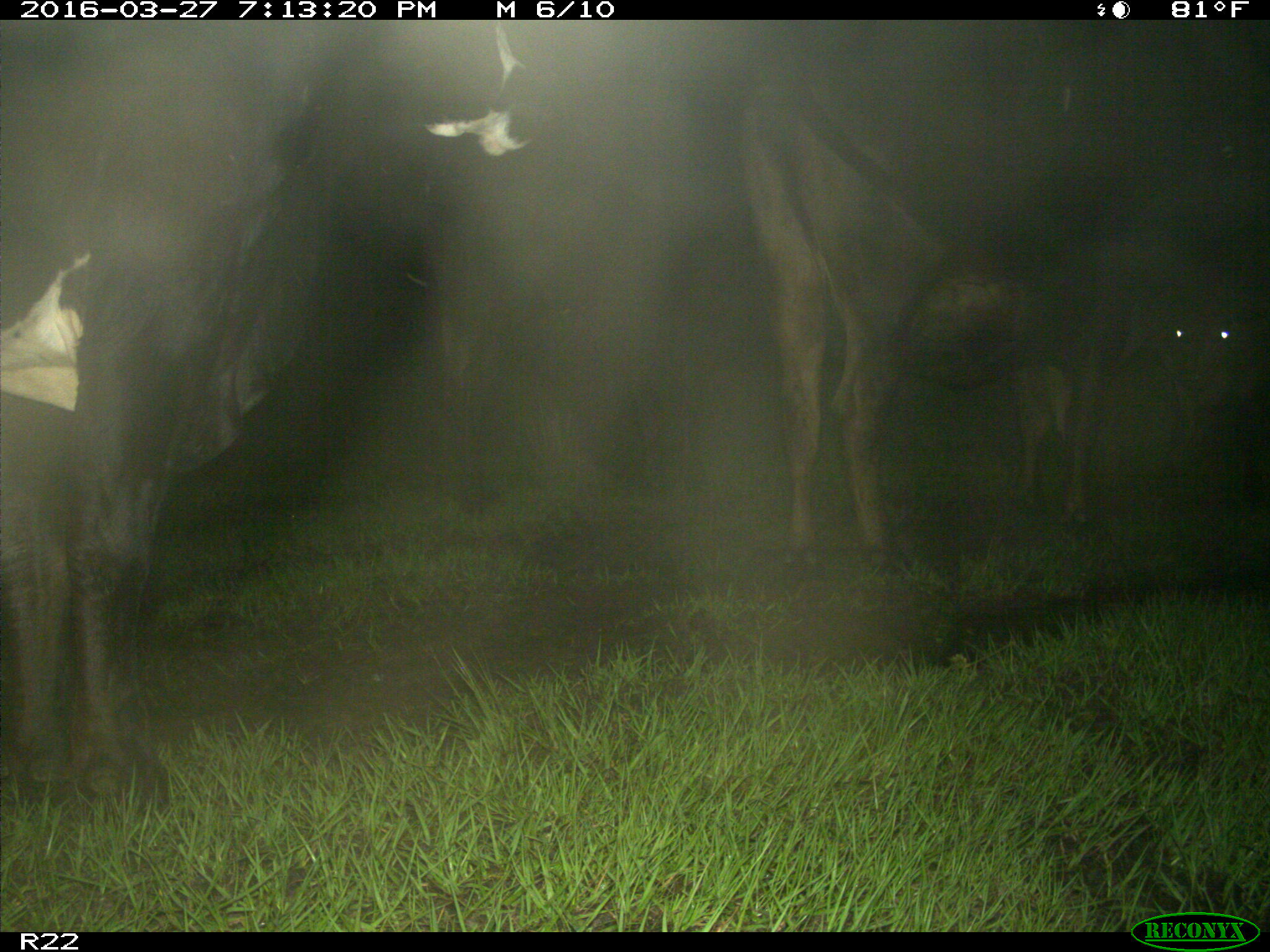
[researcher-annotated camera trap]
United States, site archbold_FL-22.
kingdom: Animalia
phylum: Chordata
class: Mammalia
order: Artiodactyla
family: Bovidae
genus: Bos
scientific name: Bos taurus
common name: domestic cow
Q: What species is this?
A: Bos taurus (domestic cow).